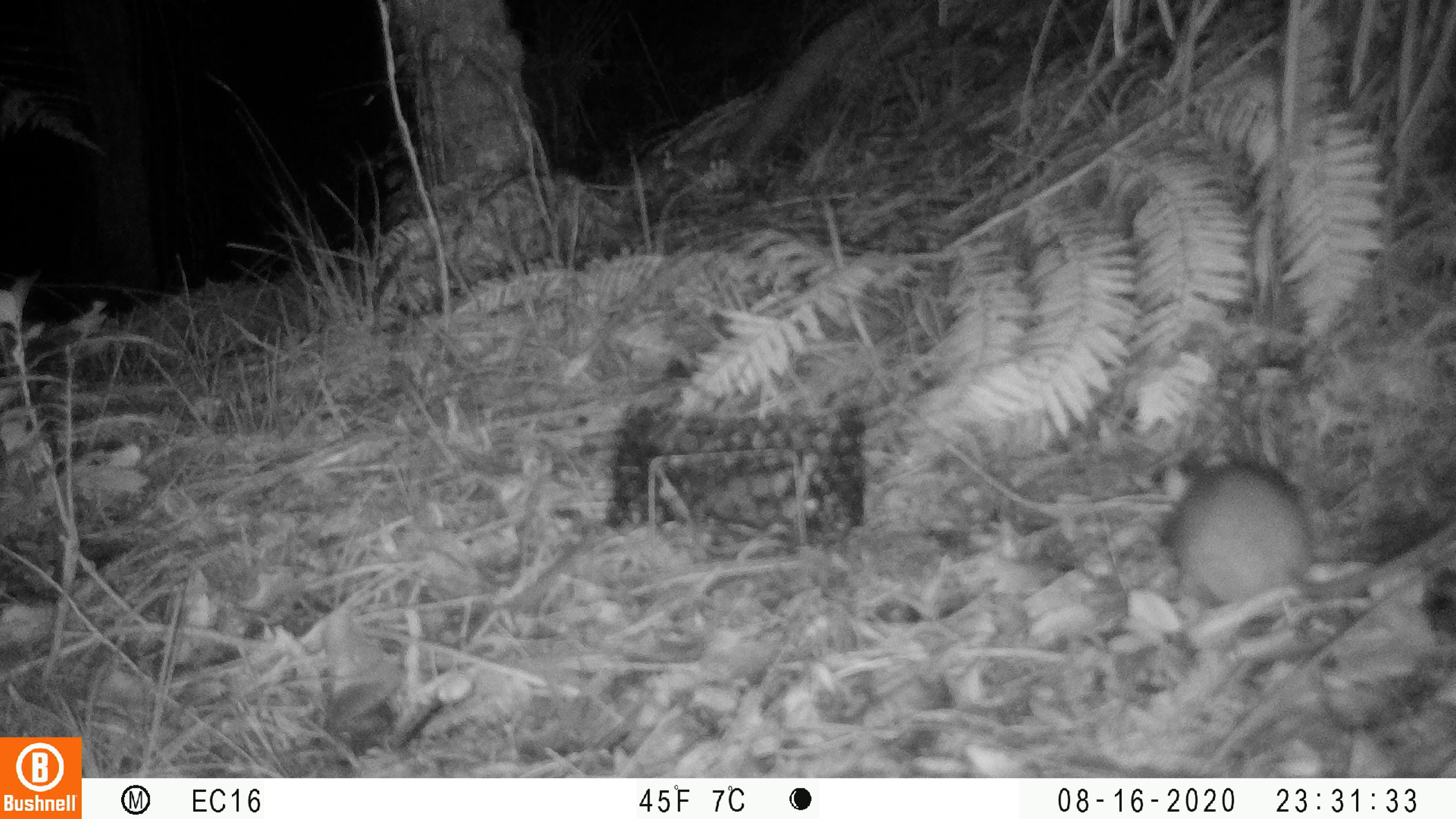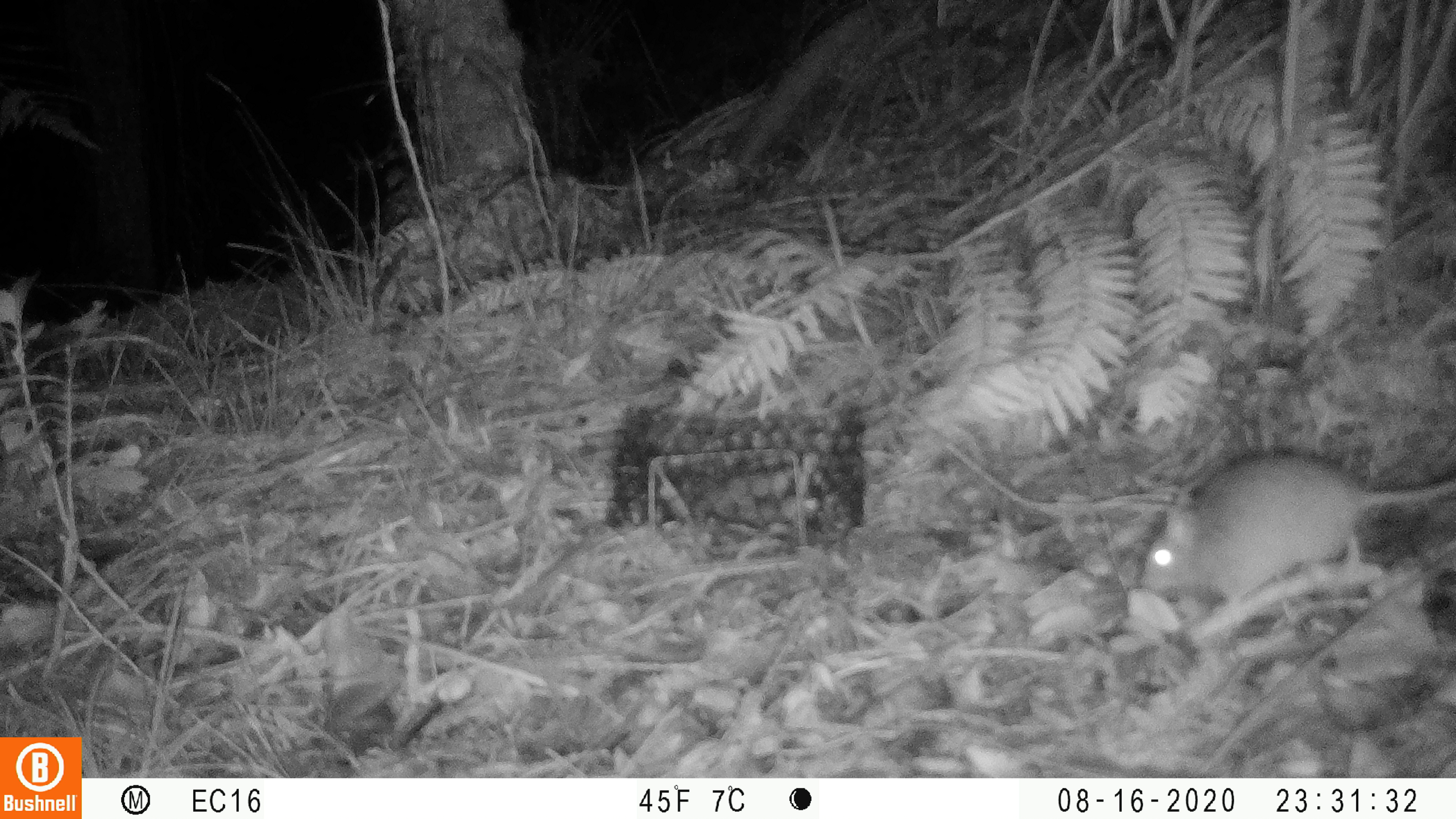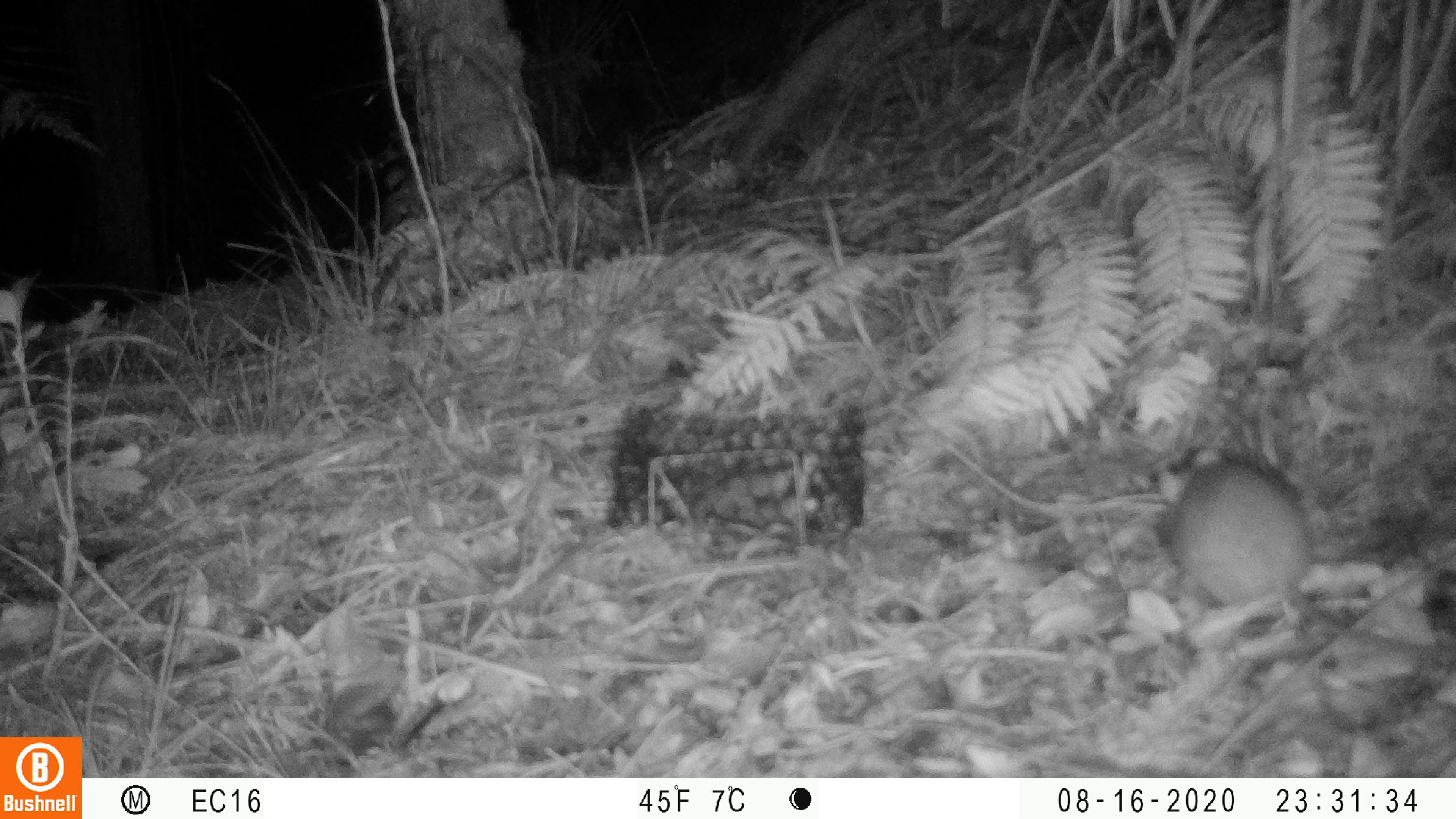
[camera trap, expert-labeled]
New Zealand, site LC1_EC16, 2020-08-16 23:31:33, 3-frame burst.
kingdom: Animalia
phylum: Chordata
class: Mammalia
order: Rodentia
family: Muridae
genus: Rattus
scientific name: Rattus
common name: rat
Rat (Rattus).